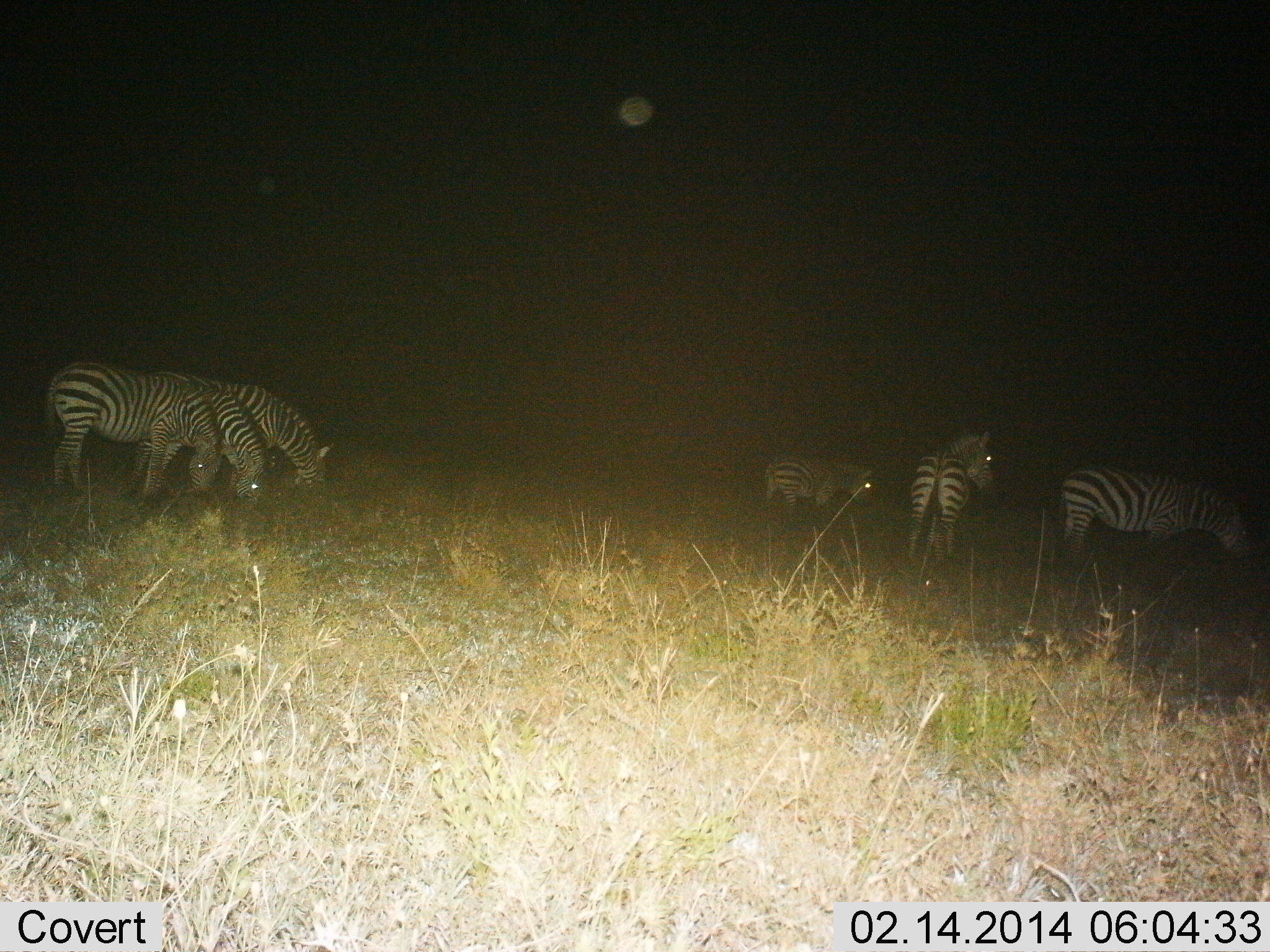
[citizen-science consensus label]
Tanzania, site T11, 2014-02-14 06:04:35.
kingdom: Animalia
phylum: Chordata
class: Mammalia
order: Perissodactyla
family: Equidae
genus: Equus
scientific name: Equus quagga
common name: plains zebra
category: zebra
Zebra (plains zebra) (Equus quagga), count 6. Behavior (volunteer vote fractions): standing 60%, resting 0%, moving 20%, interacting 0%. Young present (vote fraction): 10%. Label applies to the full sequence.